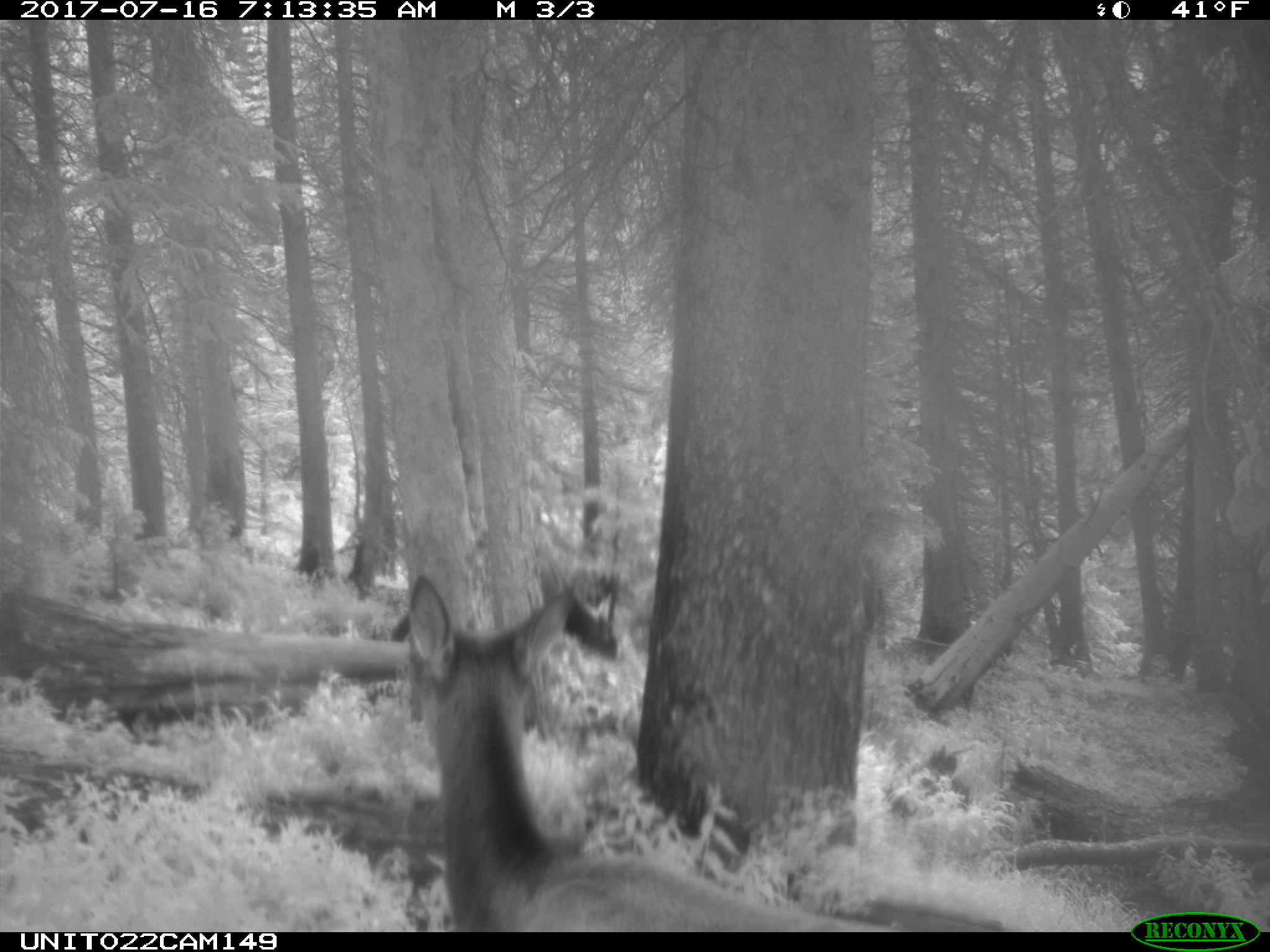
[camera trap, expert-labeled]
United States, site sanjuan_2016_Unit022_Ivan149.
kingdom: Animalia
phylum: Chordata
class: Mammalia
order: Artiodactyla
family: Cervidae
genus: Cervus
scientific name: Cervus elaphus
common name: red deer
Cervus elaphus (red deer).